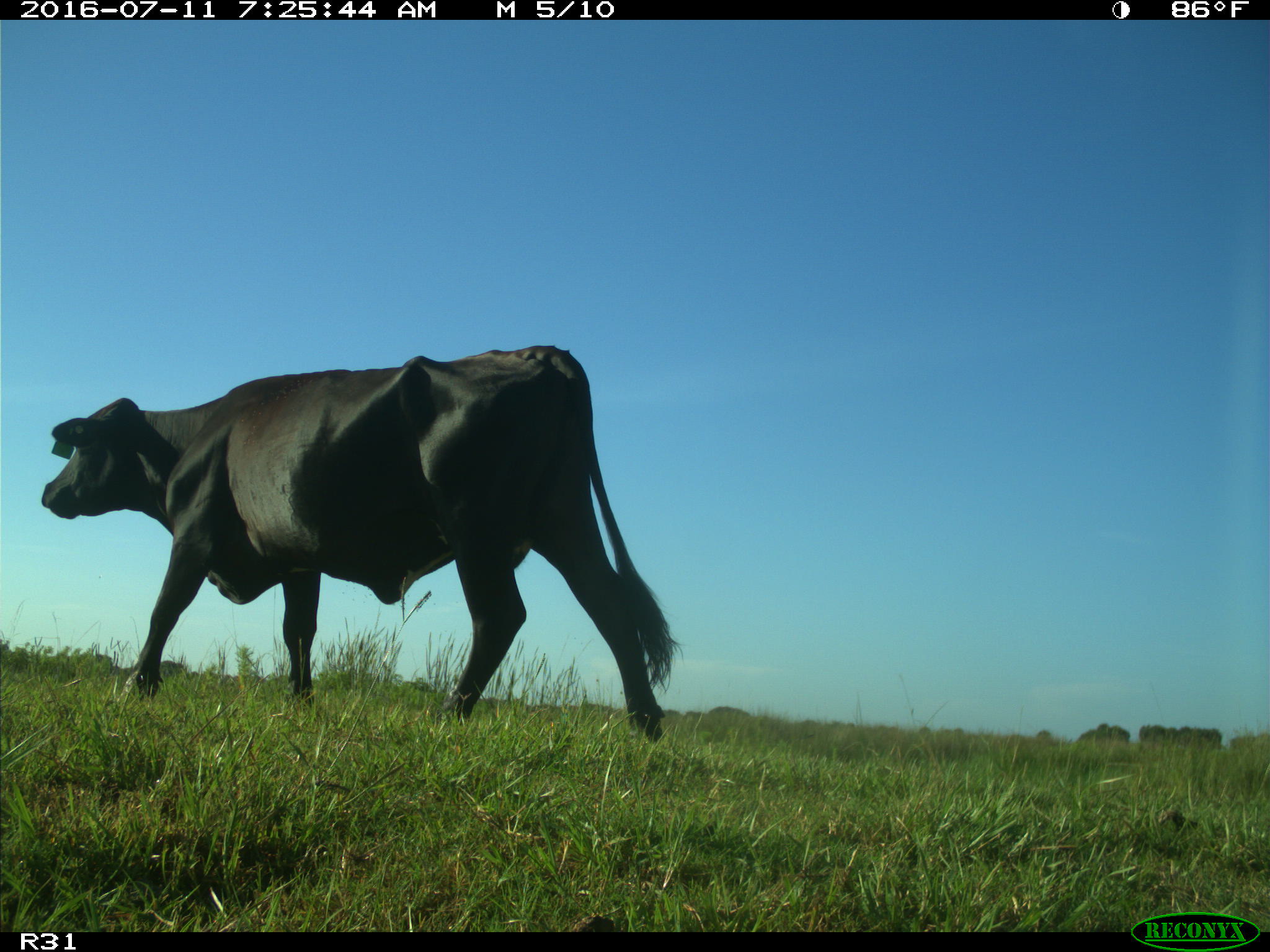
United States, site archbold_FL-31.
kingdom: Animalia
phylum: Chordata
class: Mammalia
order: Artiodactyla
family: Bovidae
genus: Bos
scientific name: Bos taurus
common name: domestic cow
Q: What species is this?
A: Bos taurus (domestic cow).